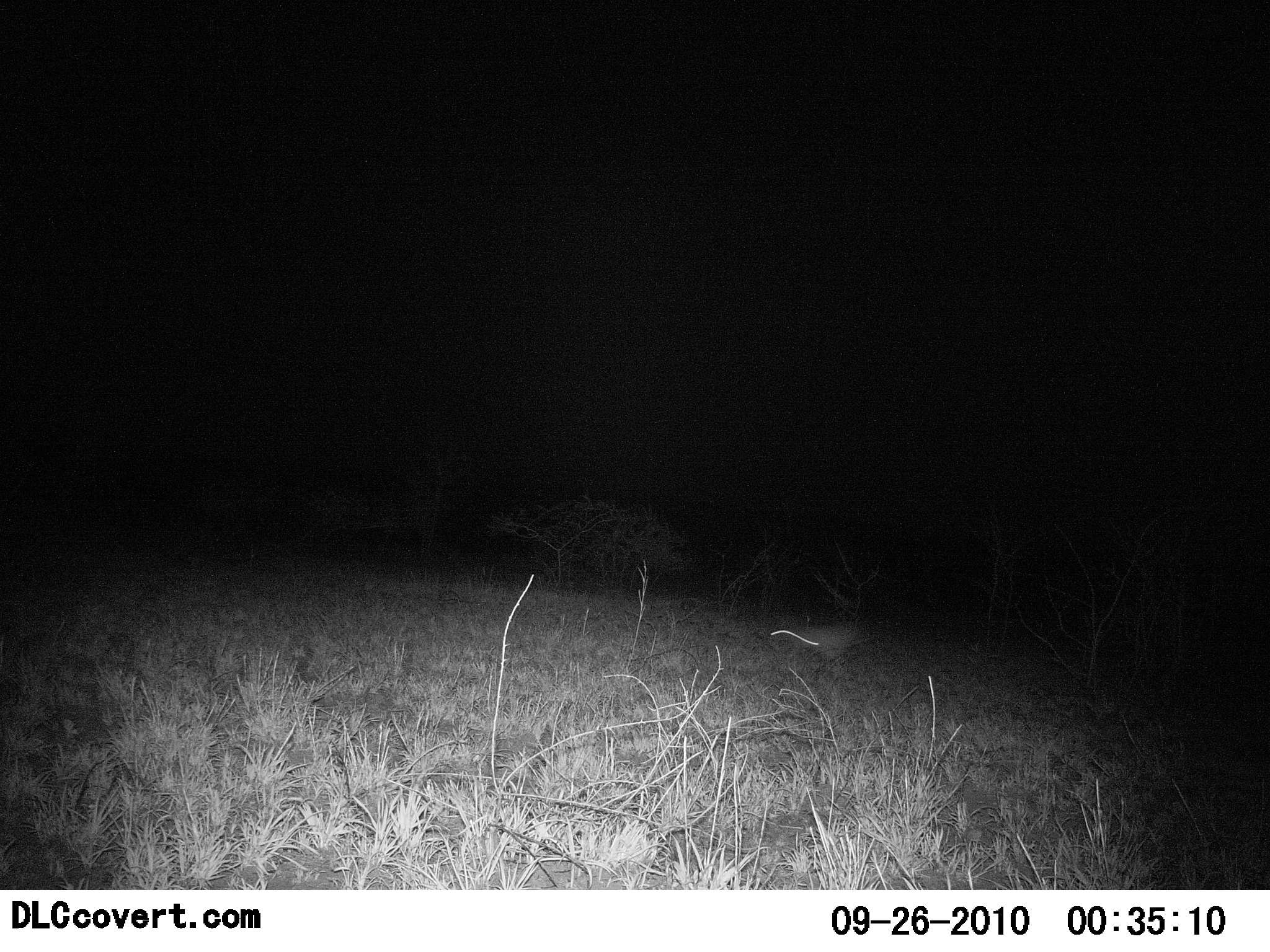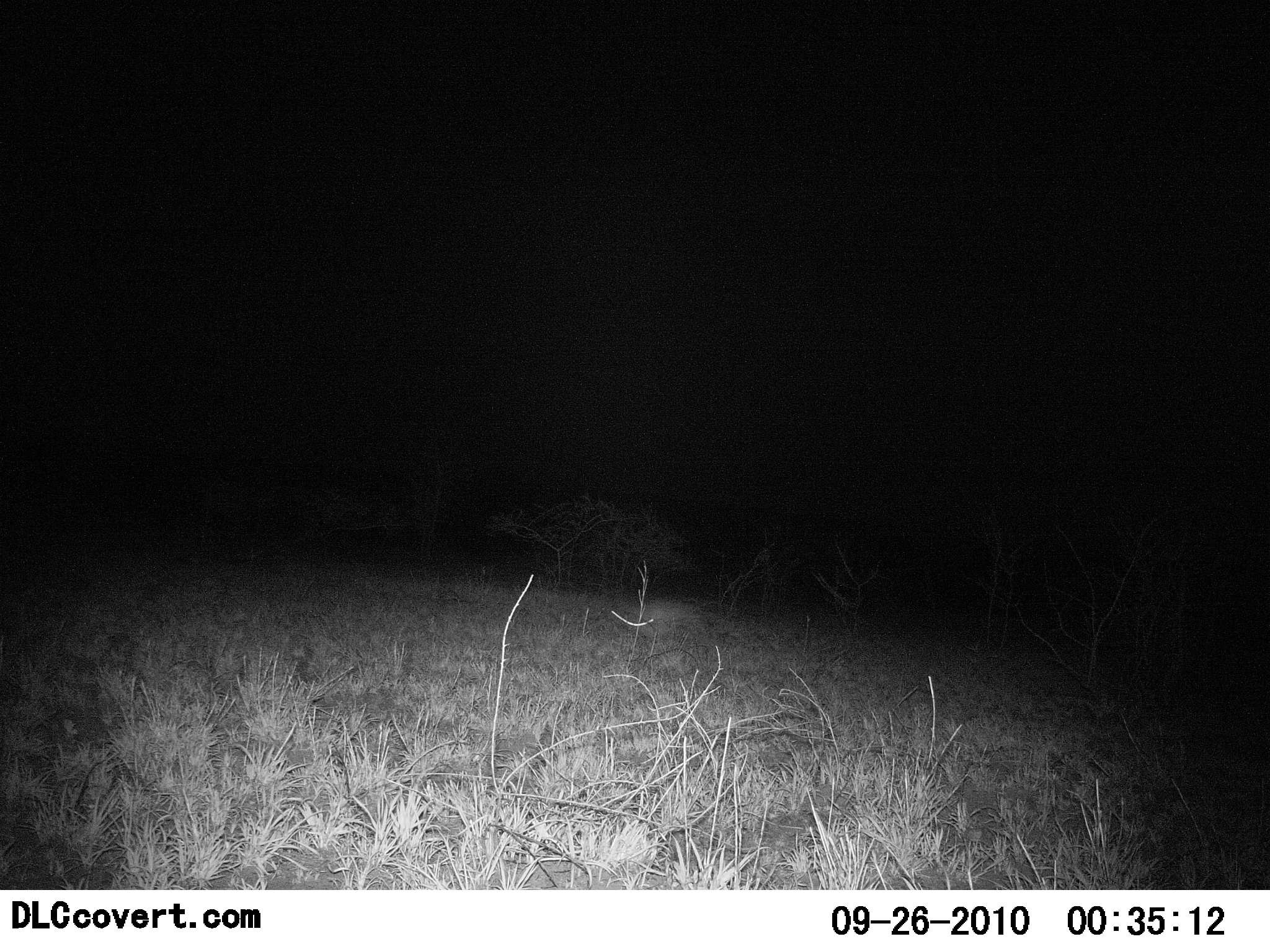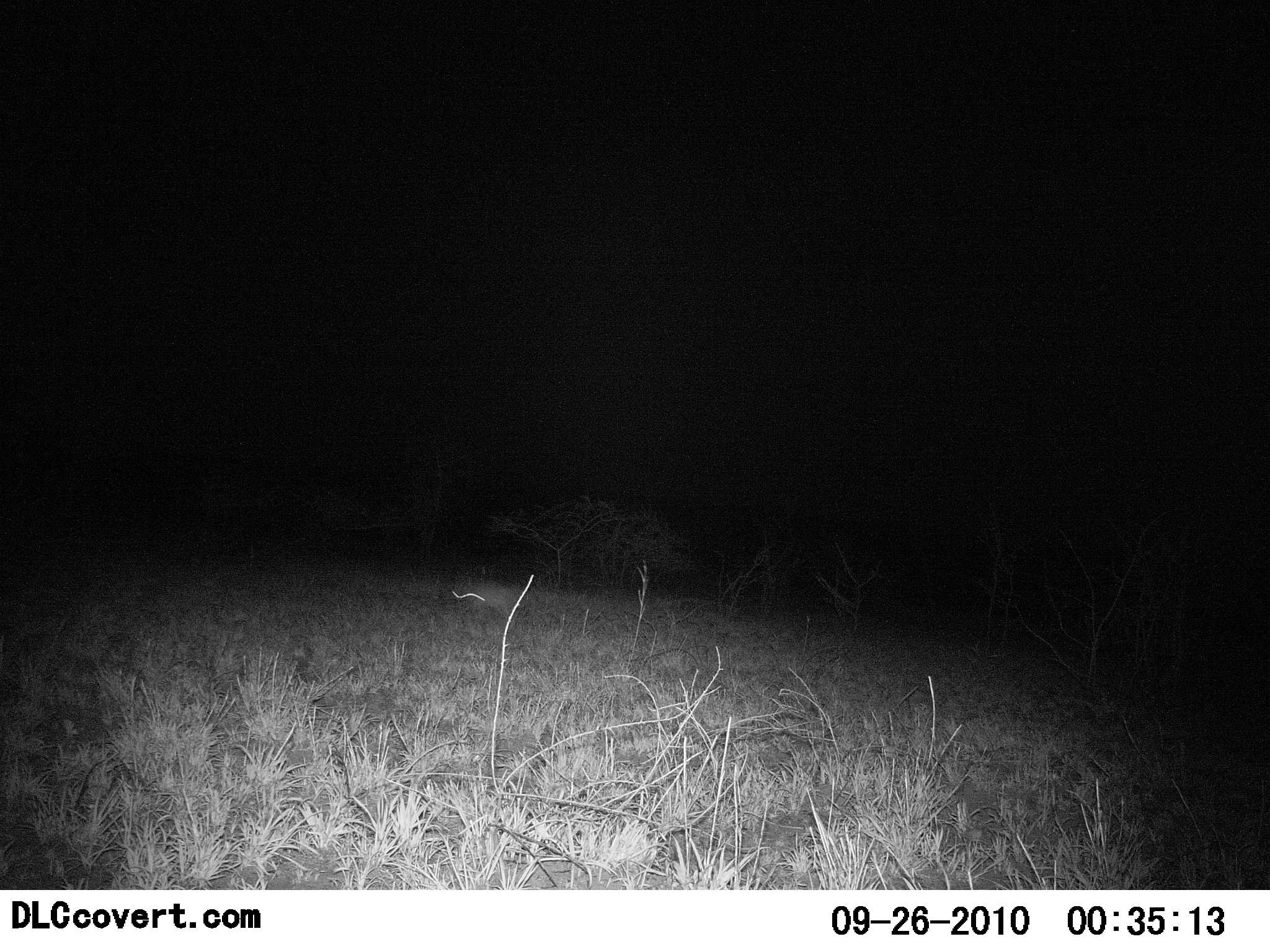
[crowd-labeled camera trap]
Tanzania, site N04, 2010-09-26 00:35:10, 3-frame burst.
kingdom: Animalia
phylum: Chordata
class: Mammalia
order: Rodentia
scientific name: Rodentia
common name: rodents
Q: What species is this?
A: Rodents (Rodentia).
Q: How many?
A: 1.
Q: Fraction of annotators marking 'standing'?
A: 0%.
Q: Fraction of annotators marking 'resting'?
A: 0%.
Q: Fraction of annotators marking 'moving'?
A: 100%.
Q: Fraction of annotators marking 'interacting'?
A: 0%.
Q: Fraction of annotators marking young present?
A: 0%.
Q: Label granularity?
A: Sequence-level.